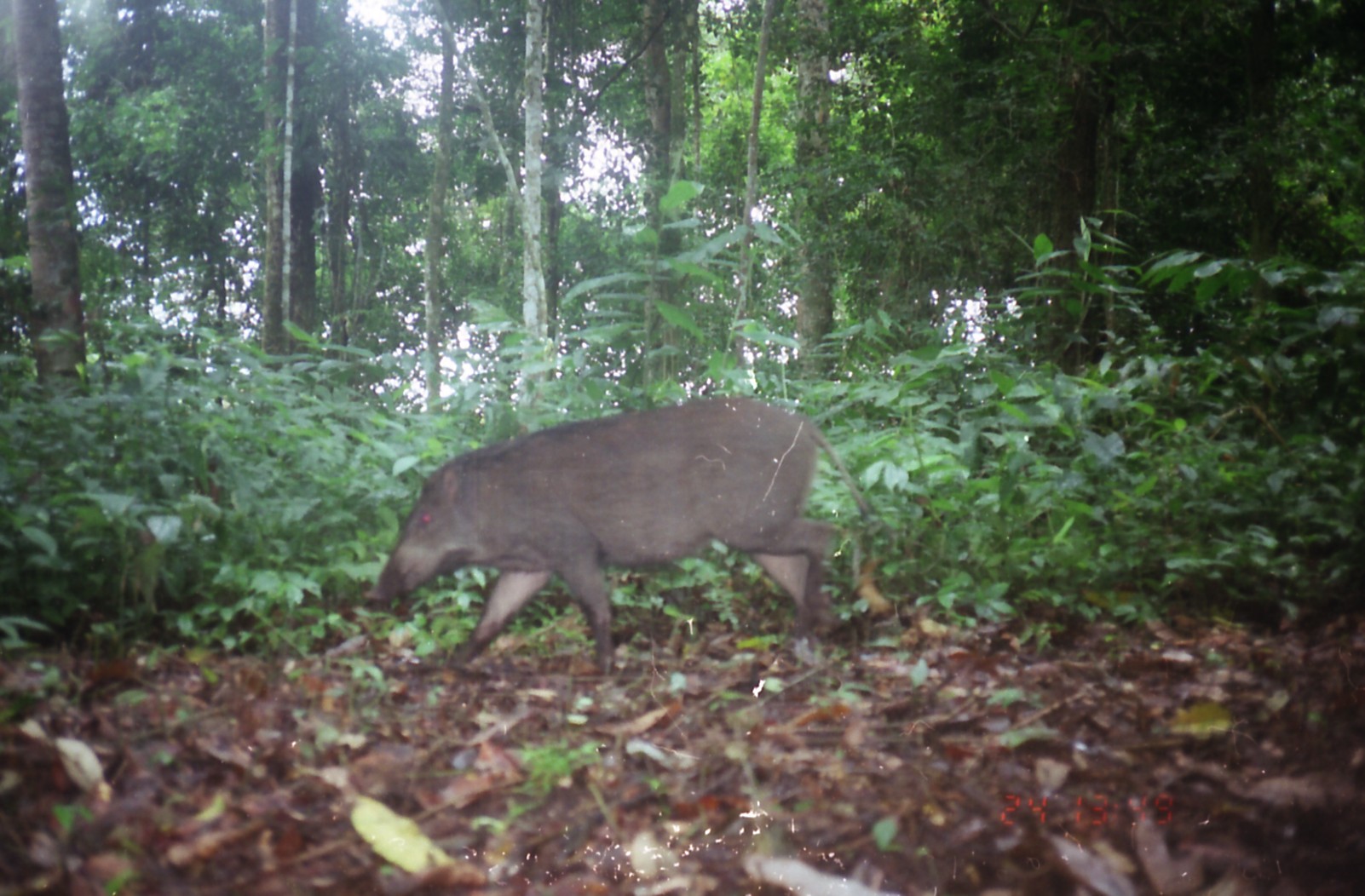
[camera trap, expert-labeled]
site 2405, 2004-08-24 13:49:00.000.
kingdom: Animalia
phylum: Chordata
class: Mammalia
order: Artiodactyla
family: Suidae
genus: Sus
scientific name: Sus scrofa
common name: wild boar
Sus scrofa (wild boar), count 1.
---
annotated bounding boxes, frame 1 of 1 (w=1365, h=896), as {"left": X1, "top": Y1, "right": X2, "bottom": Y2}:
sus scrofa: {"left": 358, "top": 394, "right": 871, "bottom": 676}